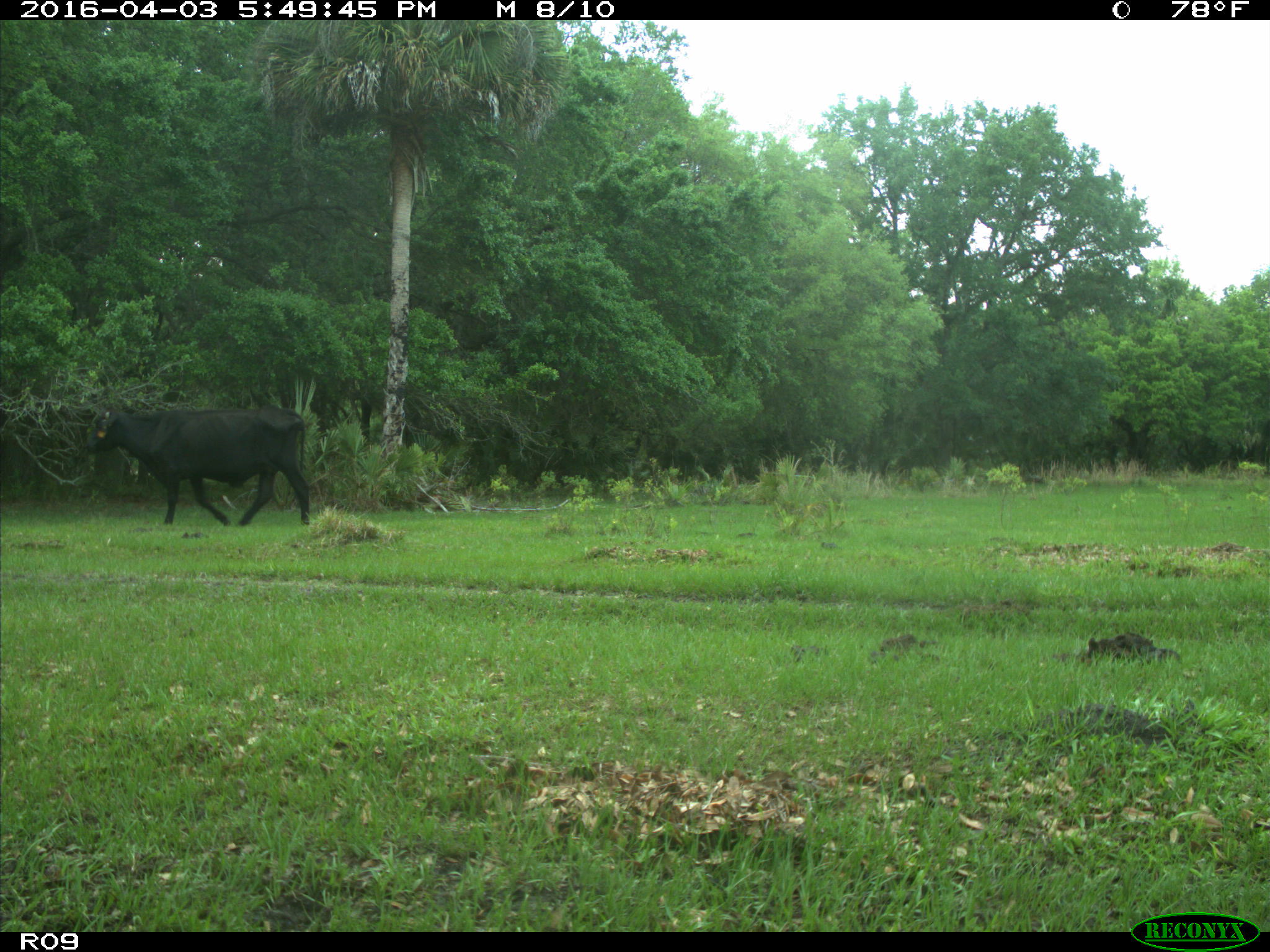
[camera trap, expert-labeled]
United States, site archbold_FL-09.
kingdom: Animalia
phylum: Chordata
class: Mammalia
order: Artiodactyla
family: Bovidae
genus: Bos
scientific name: Bos taurus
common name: domestic cow